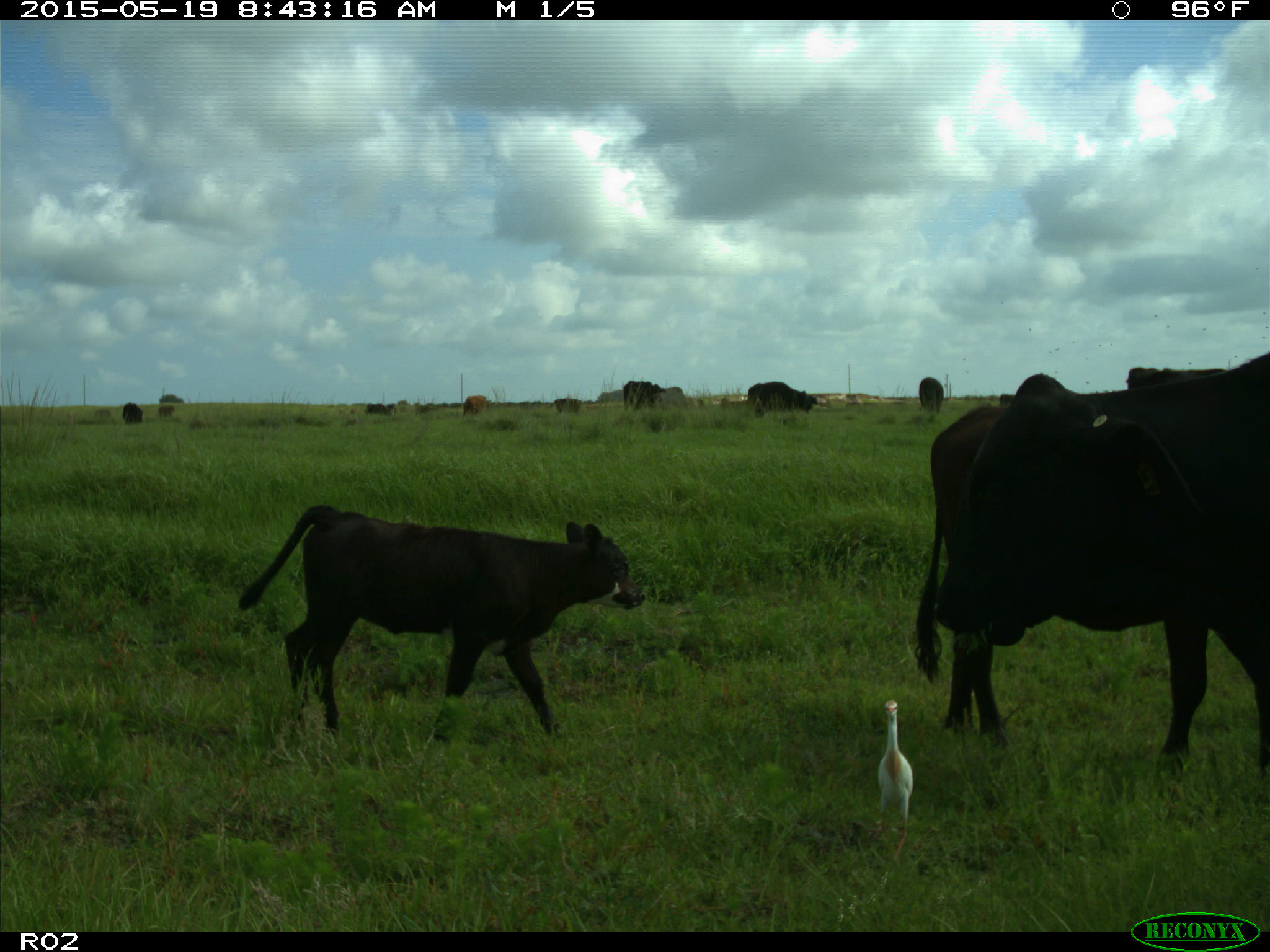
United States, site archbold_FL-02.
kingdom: Animalia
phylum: Chordata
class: Mammalia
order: Artiodactyla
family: Bovidae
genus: Bos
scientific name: Bos taurus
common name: domestic cow